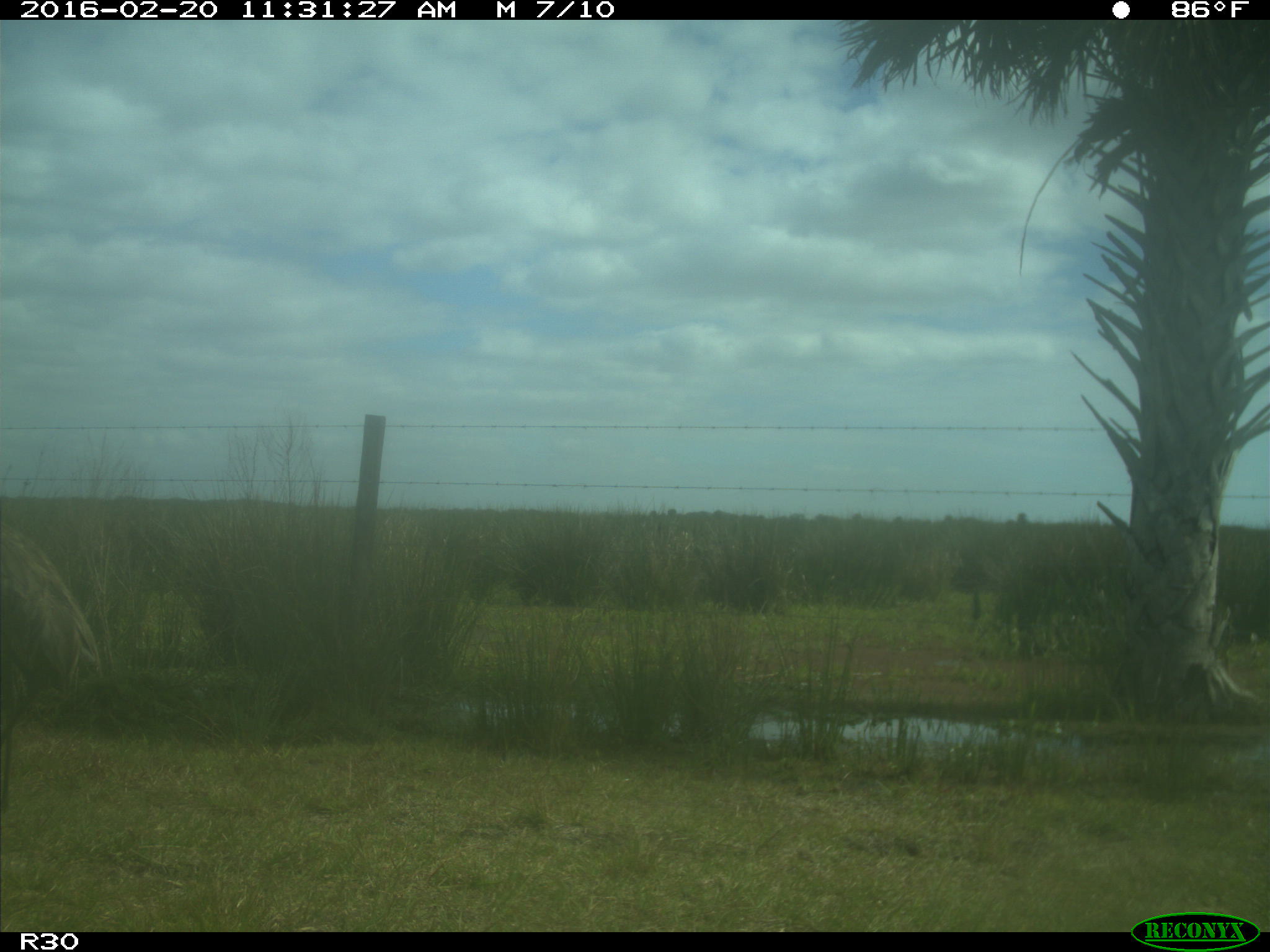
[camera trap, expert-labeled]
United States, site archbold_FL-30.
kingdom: Animalia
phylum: Chordata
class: Aves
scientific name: Aves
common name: birds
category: unidentified bird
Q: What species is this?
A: Unidentified bird (birds) (Aves).